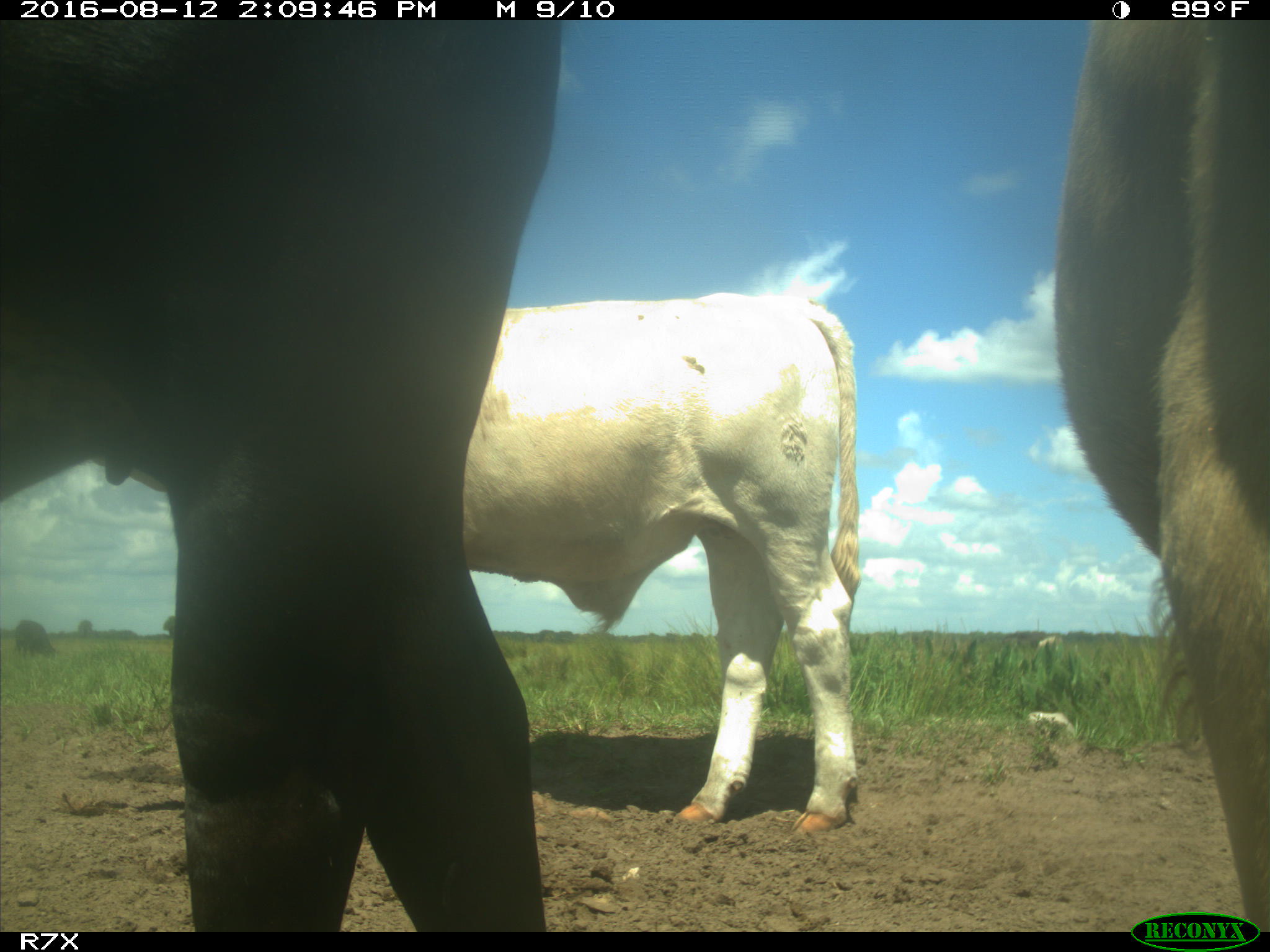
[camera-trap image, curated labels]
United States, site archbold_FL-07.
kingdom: Animalia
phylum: Chordata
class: Mammalia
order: Artiodactyla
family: Bovidae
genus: Bos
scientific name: Bos taurus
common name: domestic cow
Bos taurus (domestic cow).